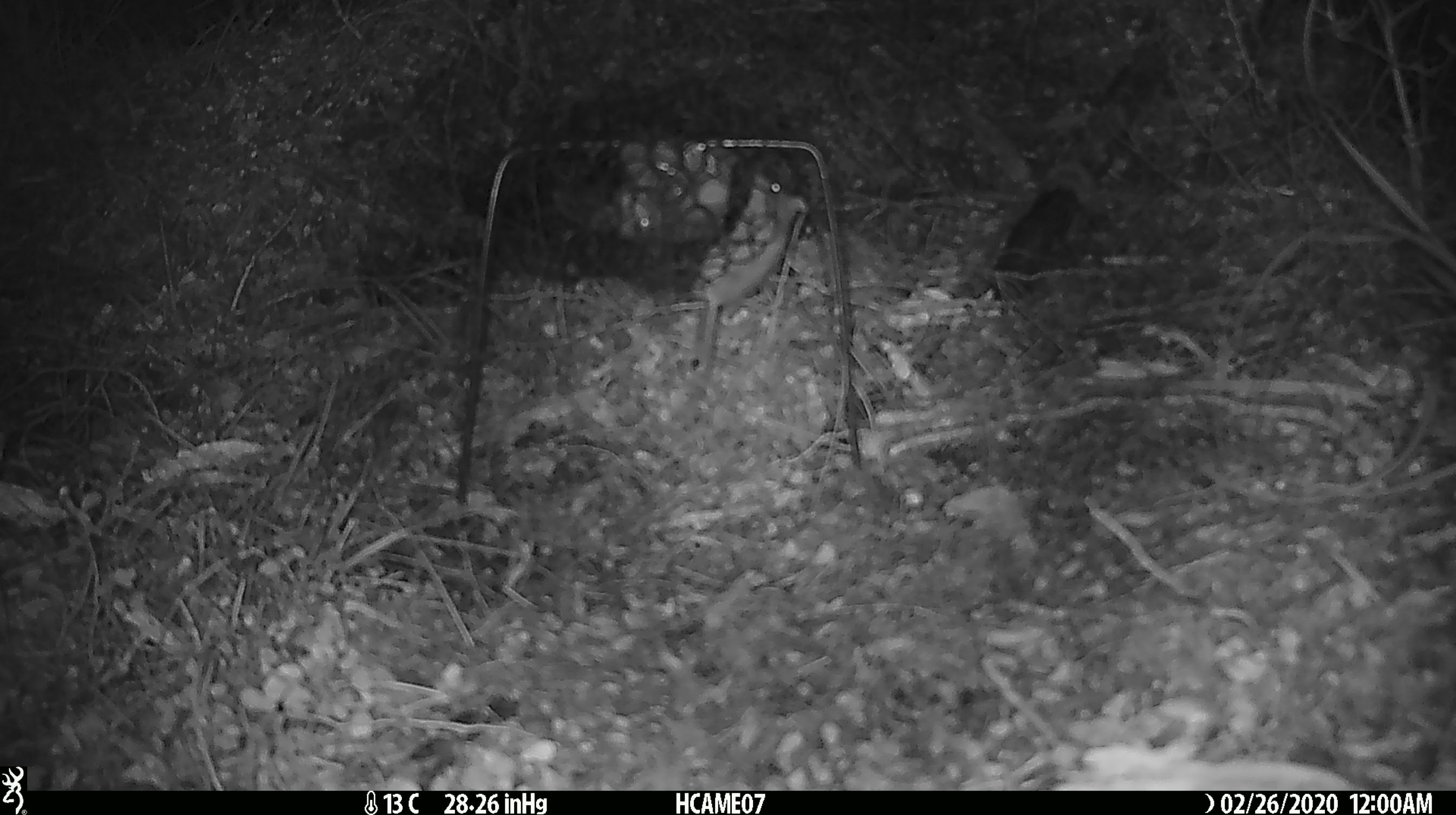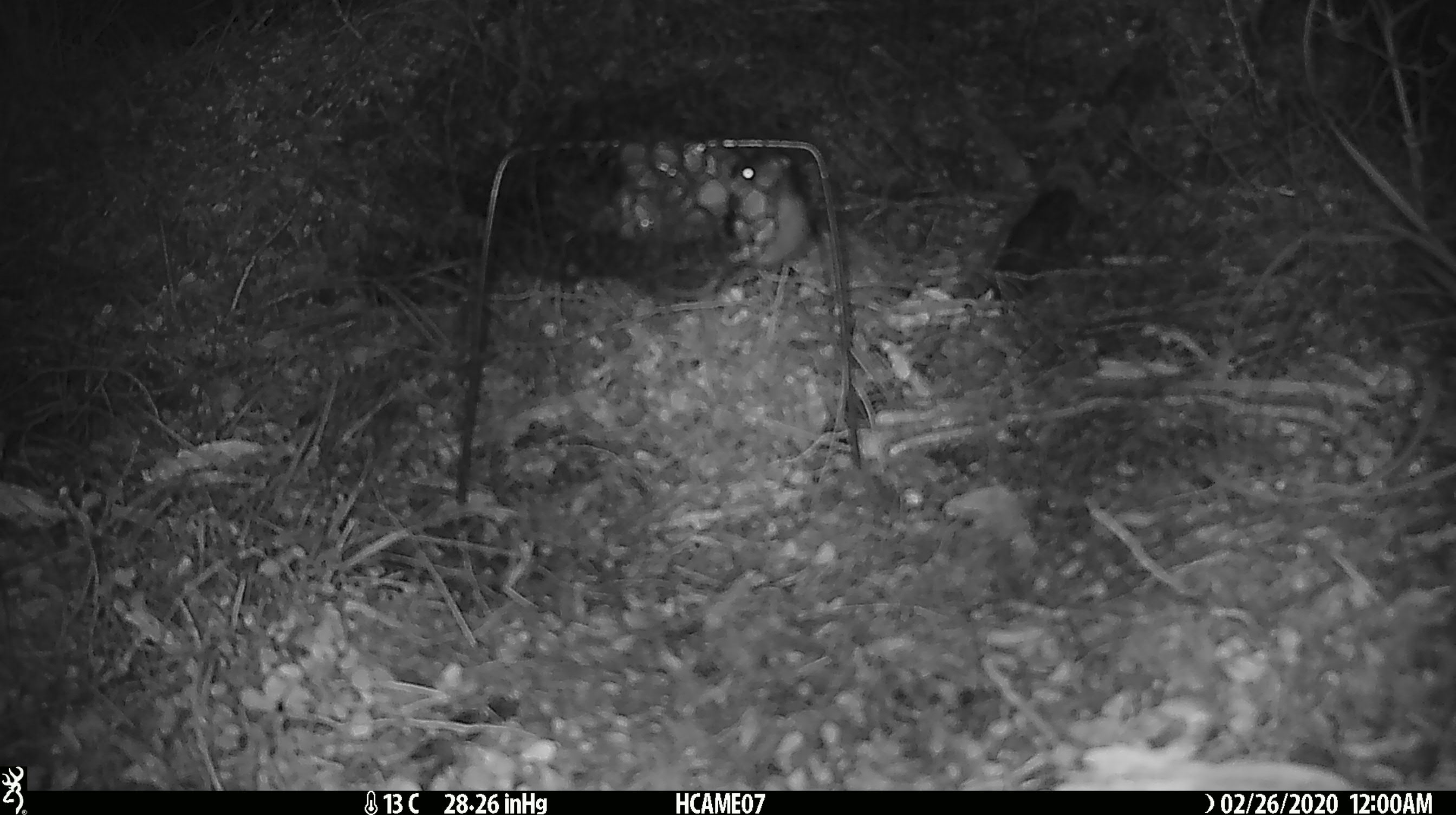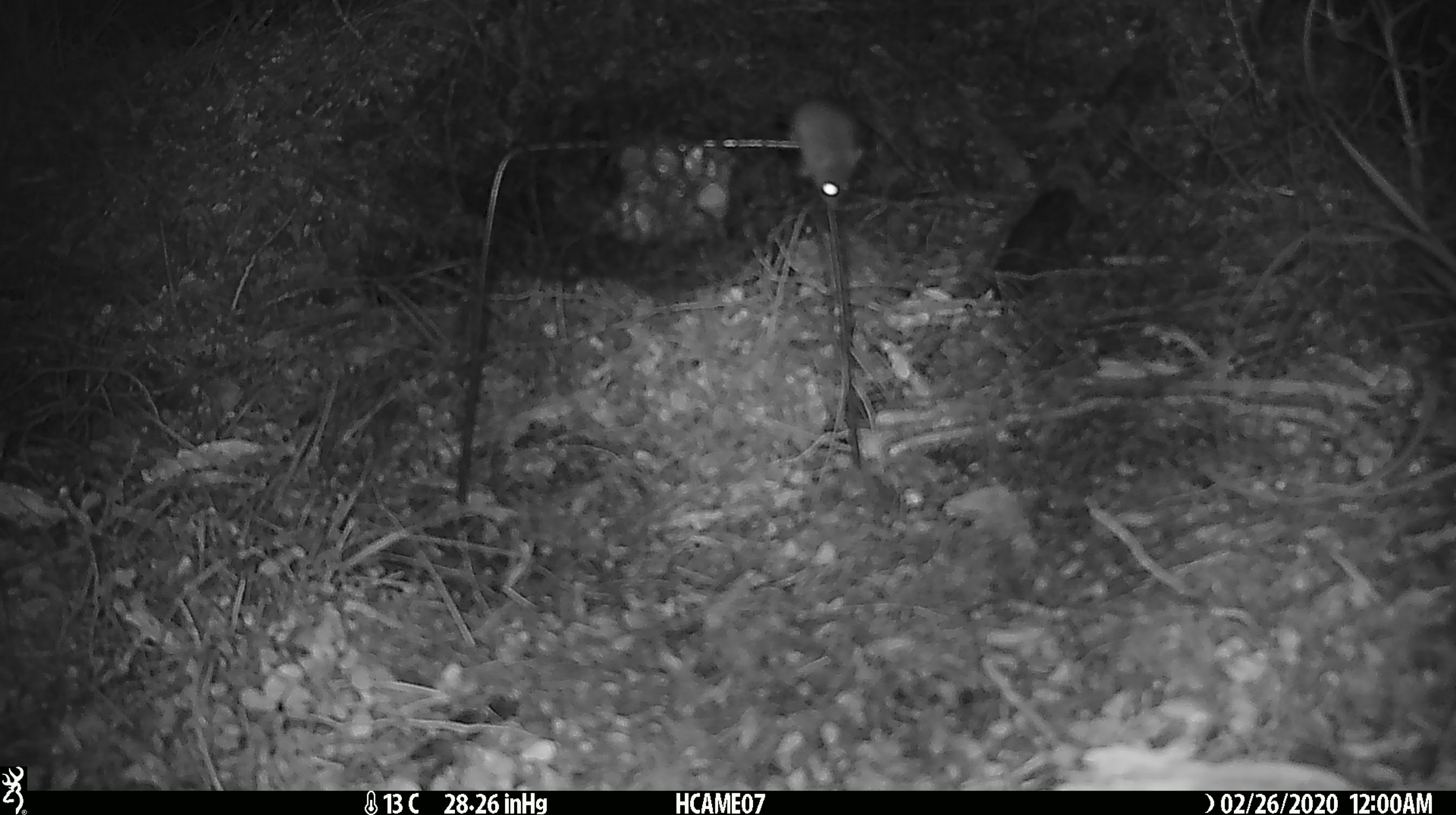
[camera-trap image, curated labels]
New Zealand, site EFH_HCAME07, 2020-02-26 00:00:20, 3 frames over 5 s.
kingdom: Animalia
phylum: Chordata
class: Mammalia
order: Rodentia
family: Muridae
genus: Mus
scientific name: Mus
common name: mouse